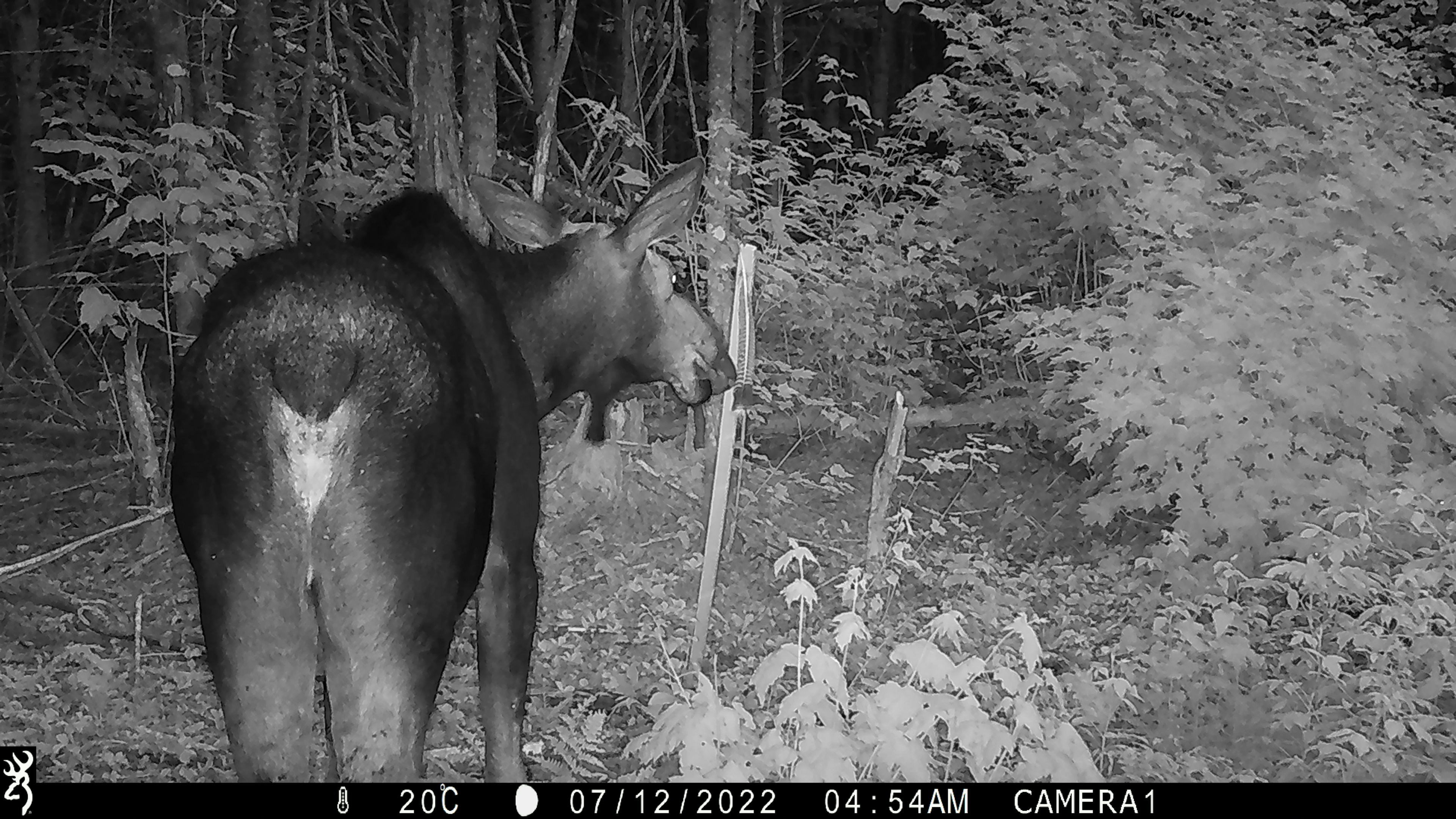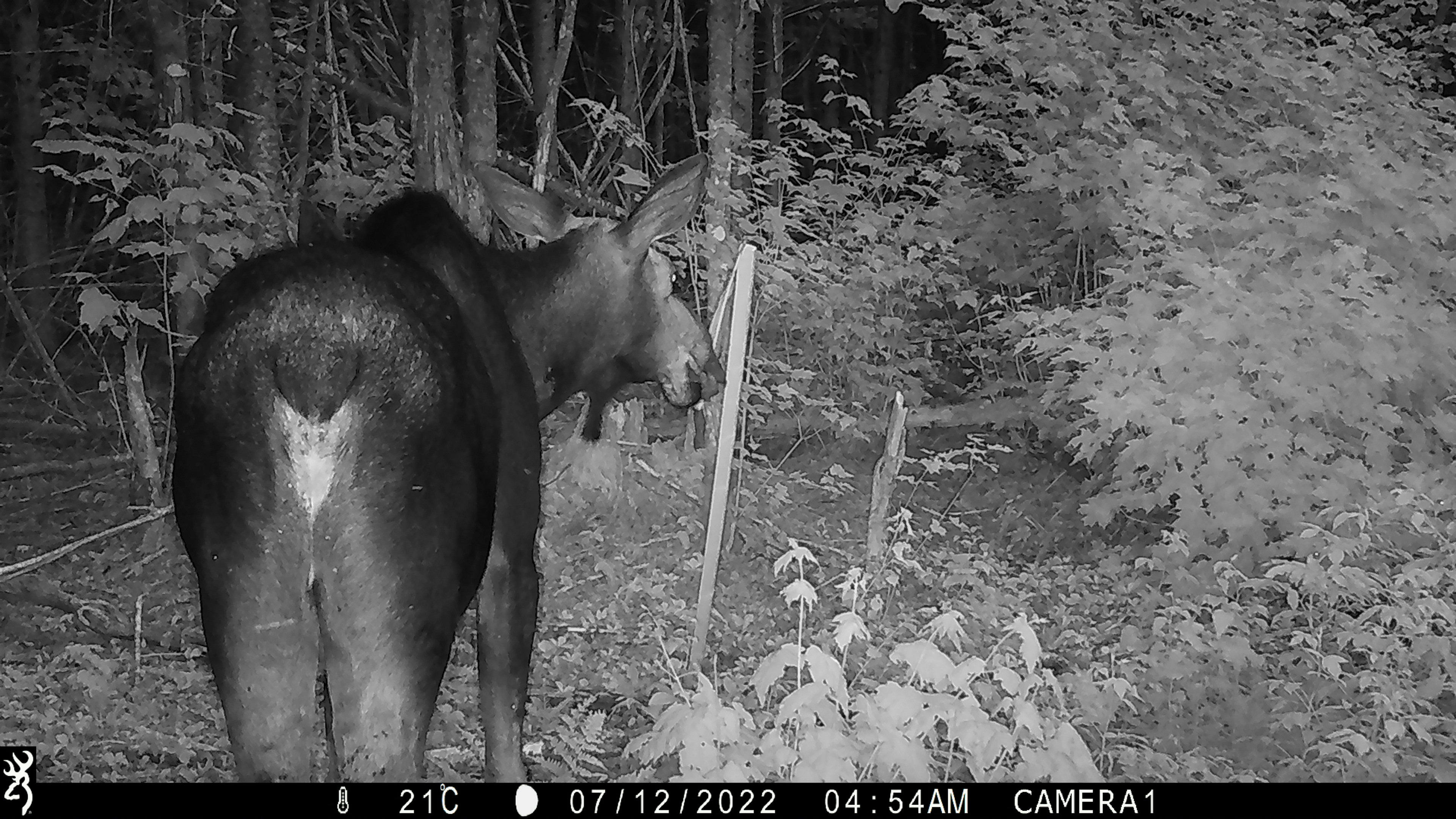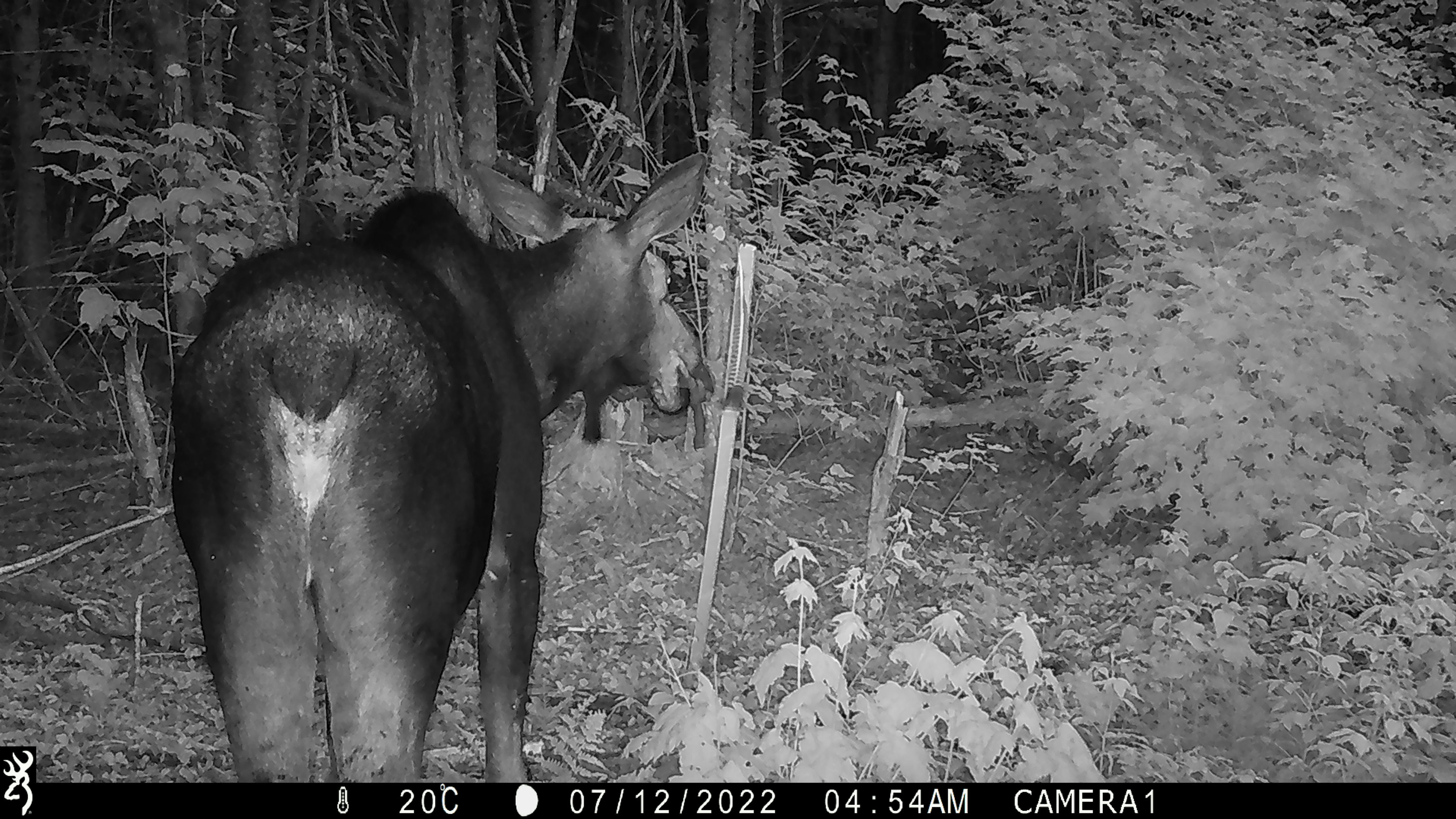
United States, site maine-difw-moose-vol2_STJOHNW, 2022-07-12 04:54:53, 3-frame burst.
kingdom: Animalia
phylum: Chordata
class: Mammalia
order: Artiodactyla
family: Cervidae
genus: Alces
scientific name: Alces alces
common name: moose